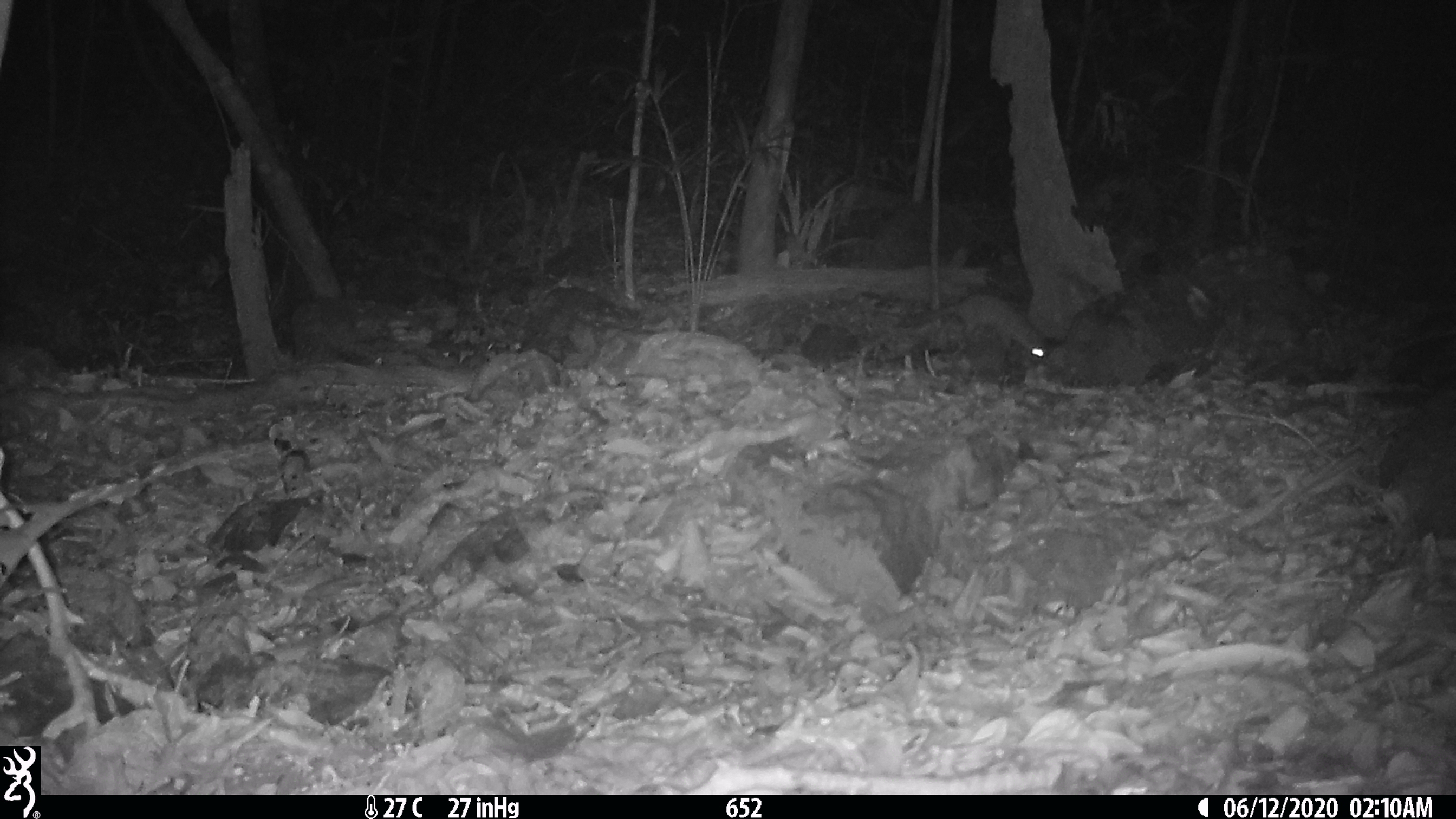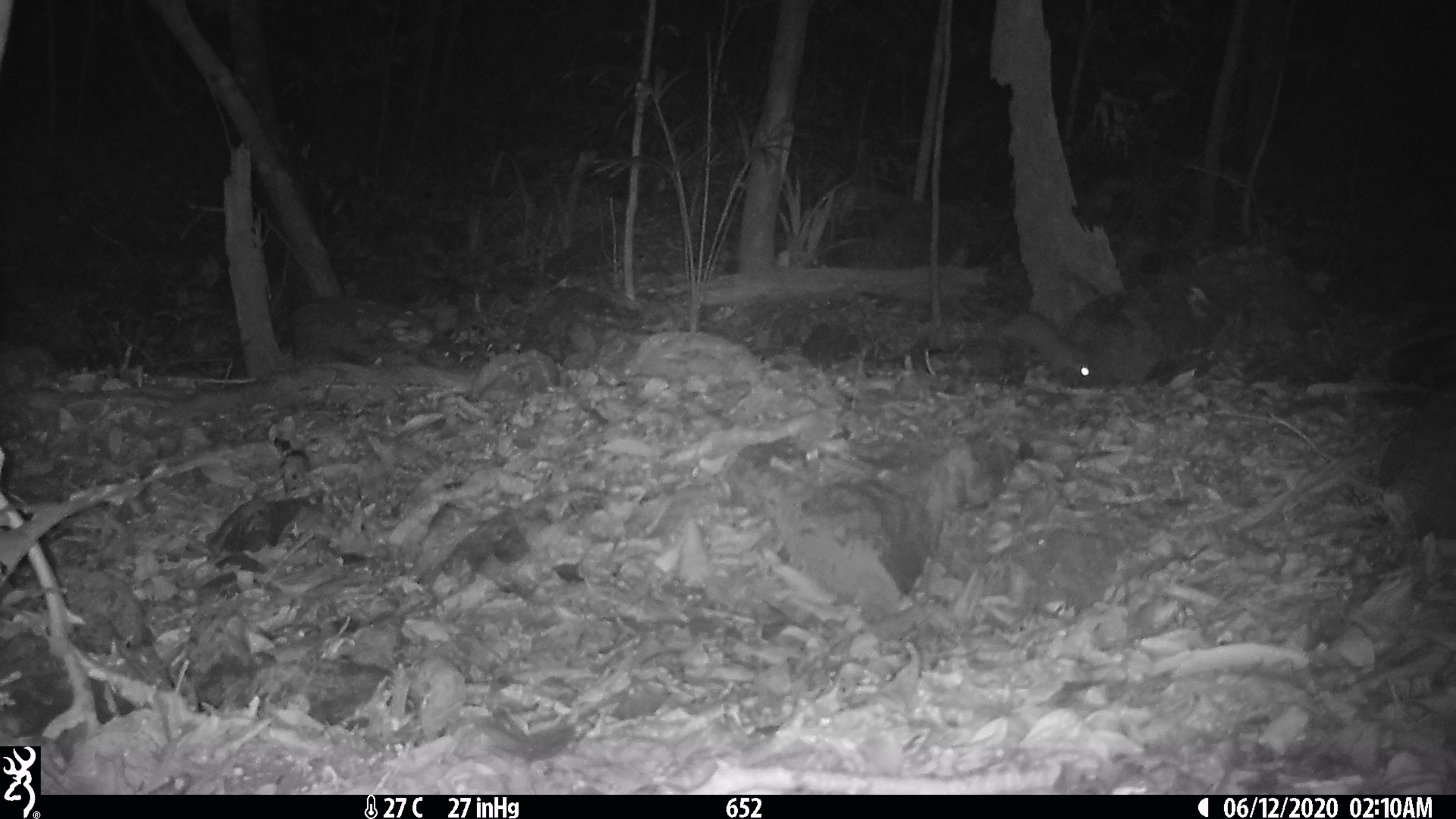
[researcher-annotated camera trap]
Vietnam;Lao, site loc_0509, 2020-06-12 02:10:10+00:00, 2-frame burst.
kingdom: Animalia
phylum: Chordata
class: Mammalia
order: Carnivora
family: Mustelidae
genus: Melogale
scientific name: Melogale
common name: ferret badger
Ferret badger (Melogale). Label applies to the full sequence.